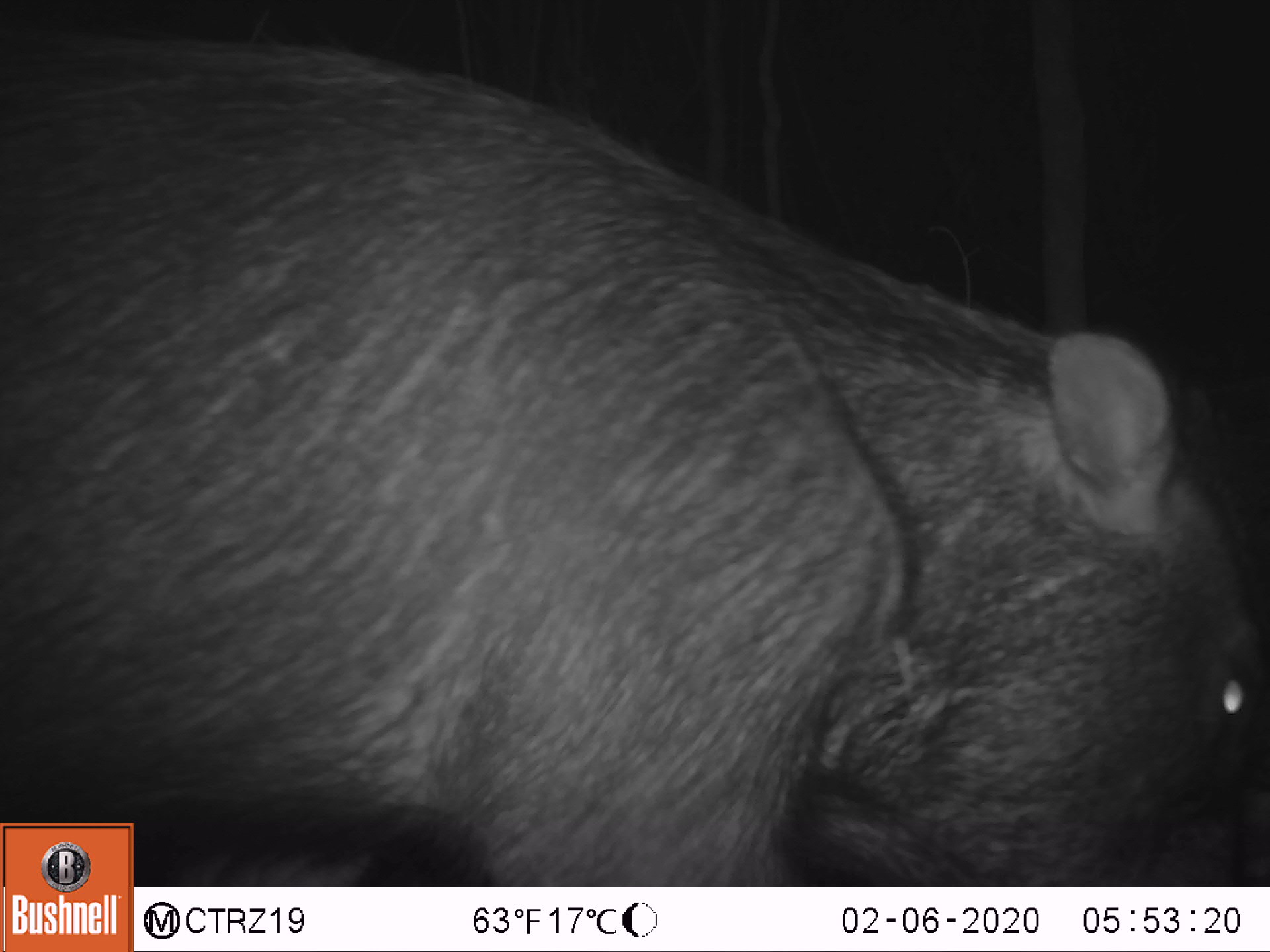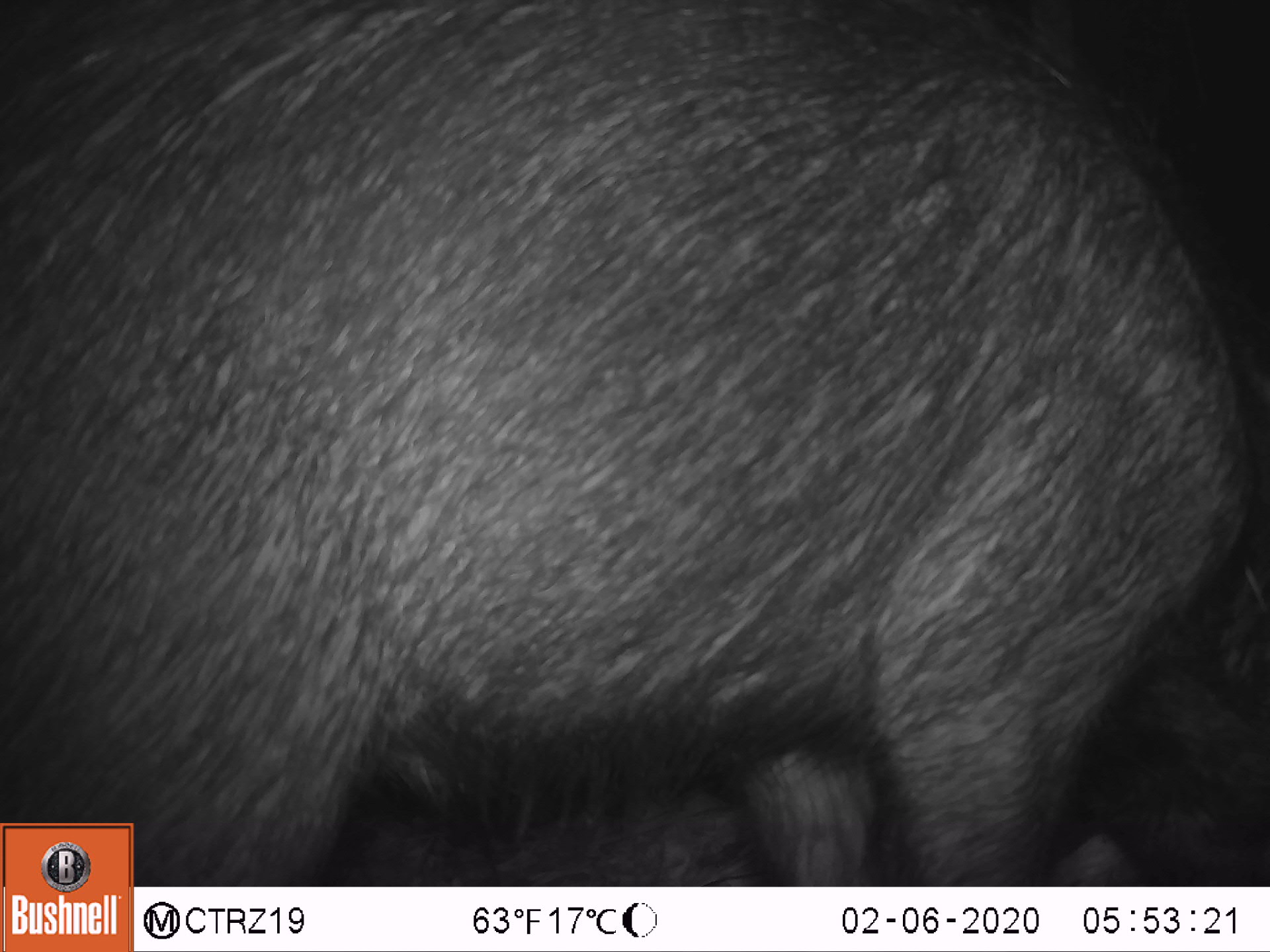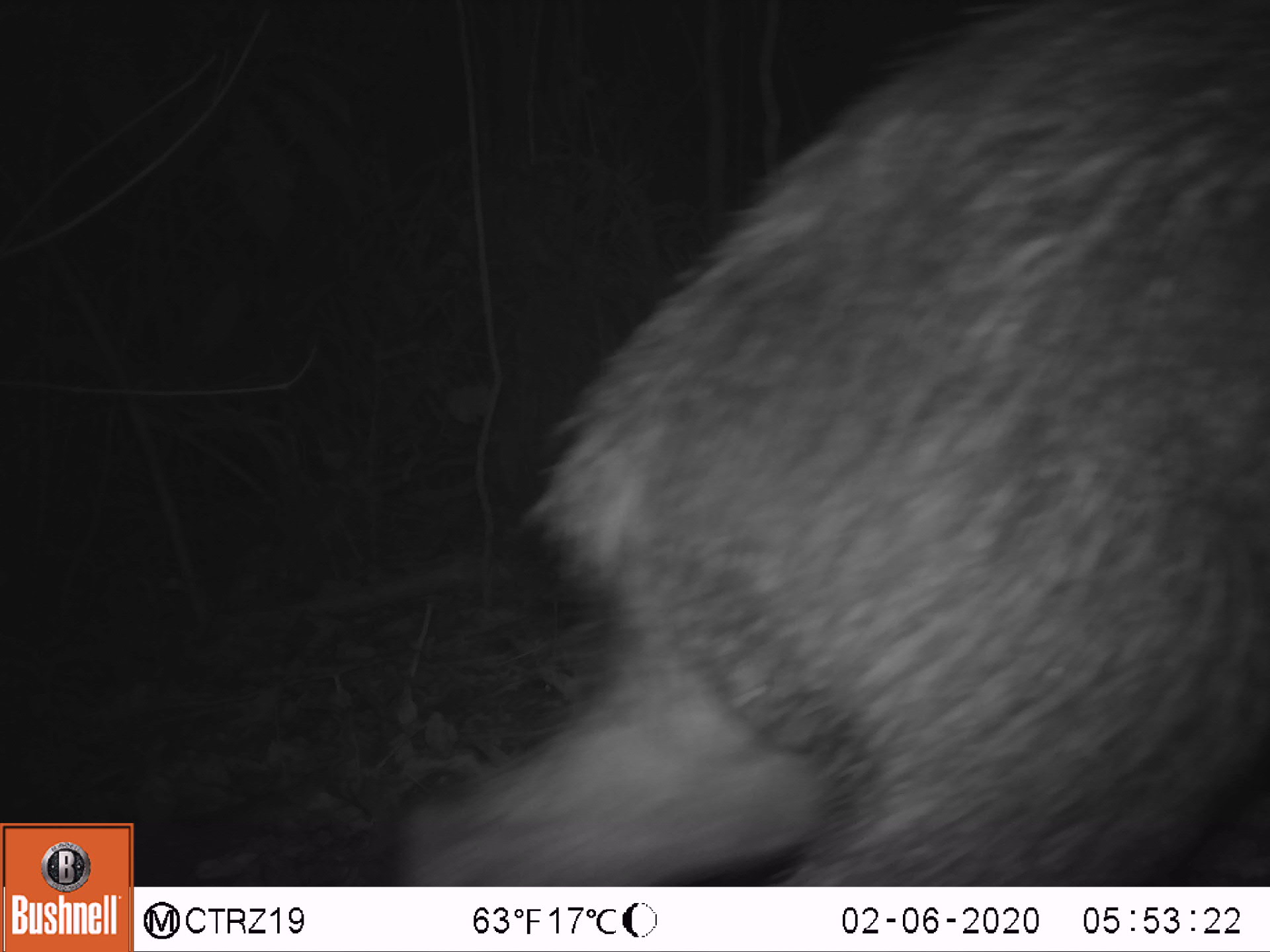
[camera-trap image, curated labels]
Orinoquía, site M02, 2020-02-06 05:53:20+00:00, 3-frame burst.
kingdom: Animalia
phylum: Chordata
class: Mammalia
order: Artiodactyla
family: Tayassuidae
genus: Tayassu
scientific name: Tayassu pecari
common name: white-lipped peccary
White-lipped peccary (Tayassu pecari).